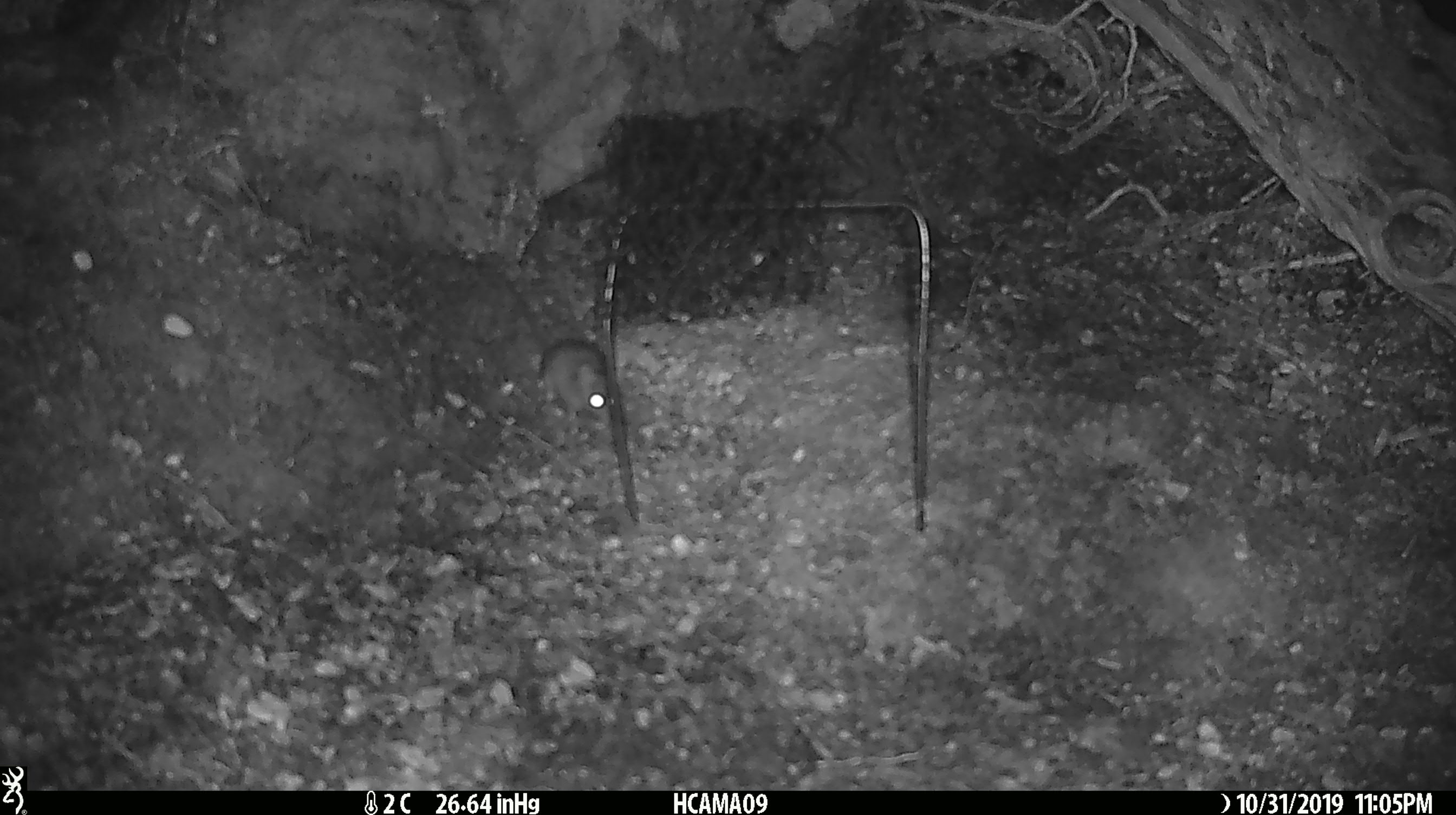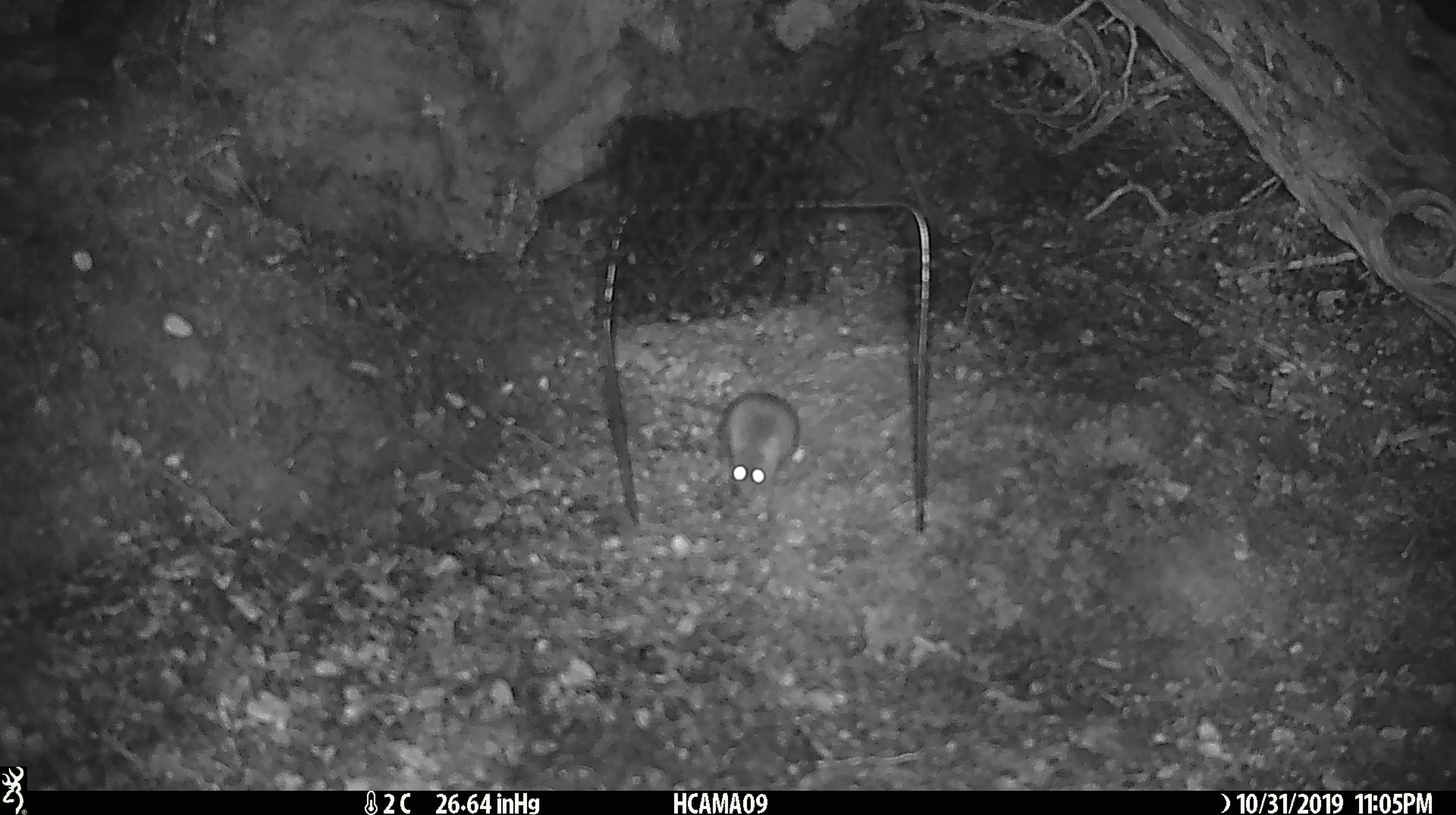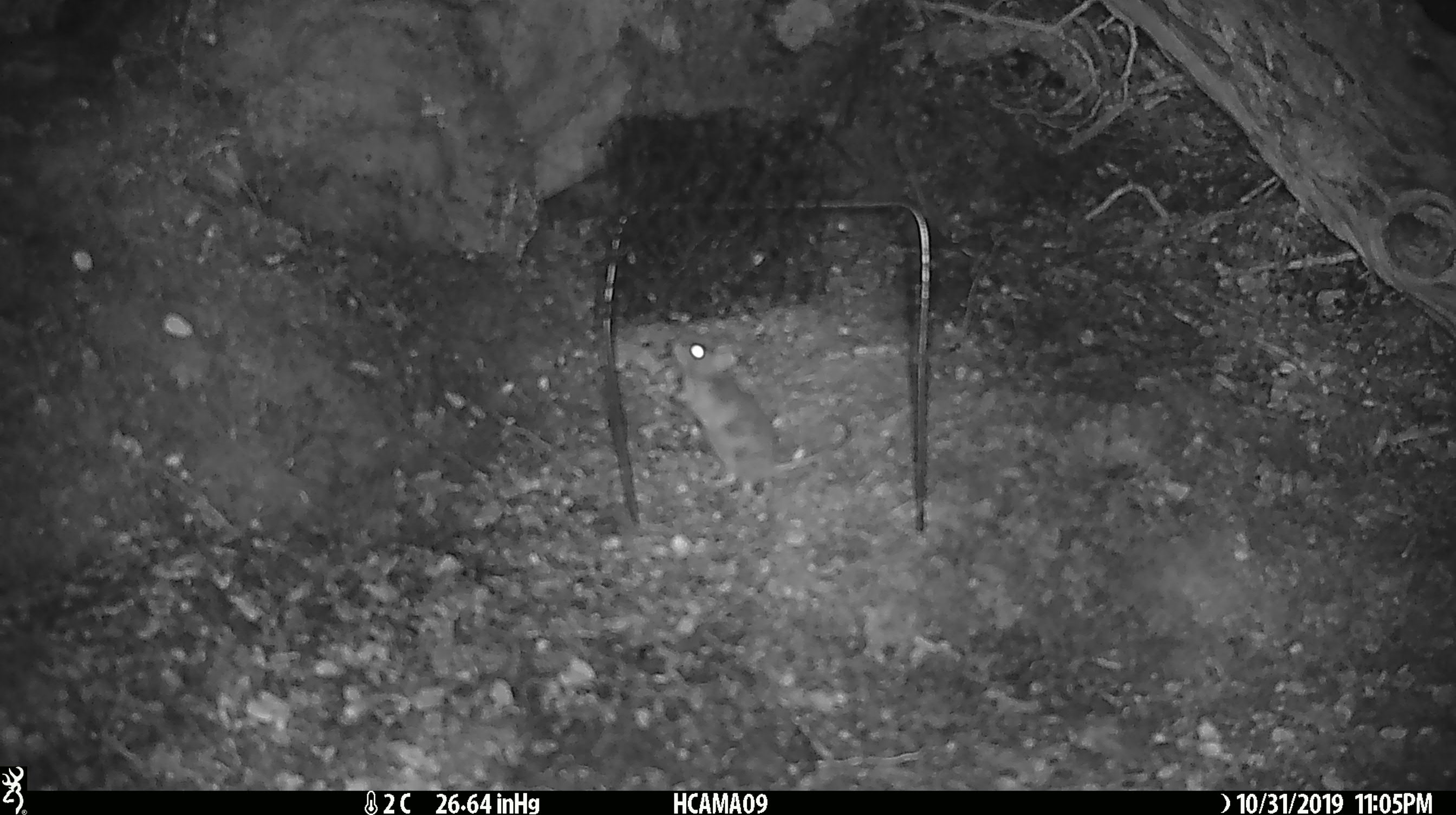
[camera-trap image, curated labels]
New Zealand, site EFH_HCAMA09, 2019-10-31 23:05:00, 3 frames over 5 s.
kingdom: Animalia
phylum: Chordata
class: Mammalia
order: Rodentia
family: Muridae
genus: Mus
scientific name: Mus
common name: mouse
Mouse (Mus).